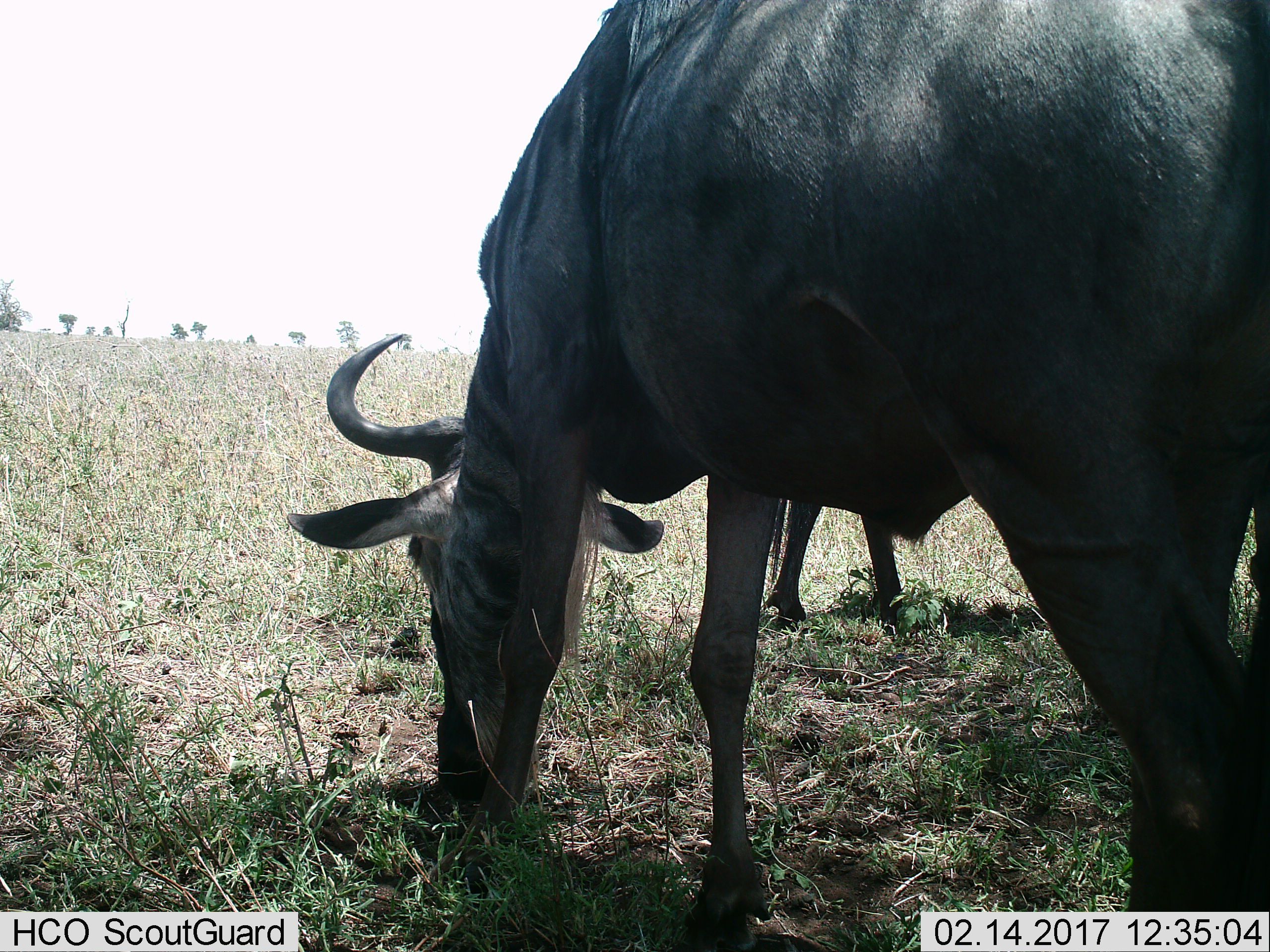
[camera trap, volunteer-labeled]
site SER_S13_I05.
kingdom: Animalia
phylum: Chordata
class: Mammalia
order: Artiodactyla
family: Bovidae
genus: Connochaetes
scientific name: Connochaetes taurinus taurinus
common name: blue wildebeest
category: wildebeestblue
Wildebeestblue (blue wildebeest) (Connochaetes taurinus taurinus), count 2. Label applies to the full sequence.